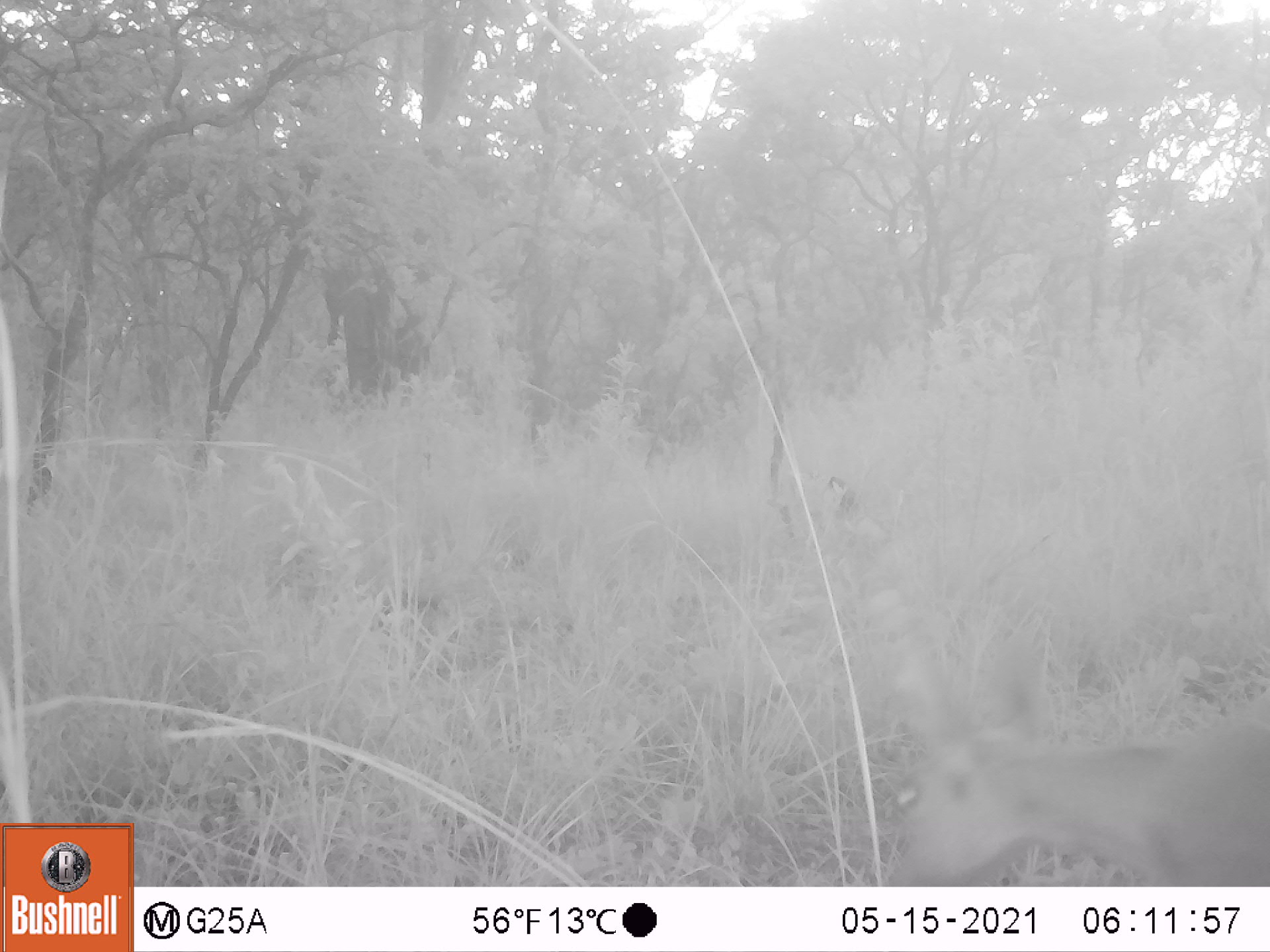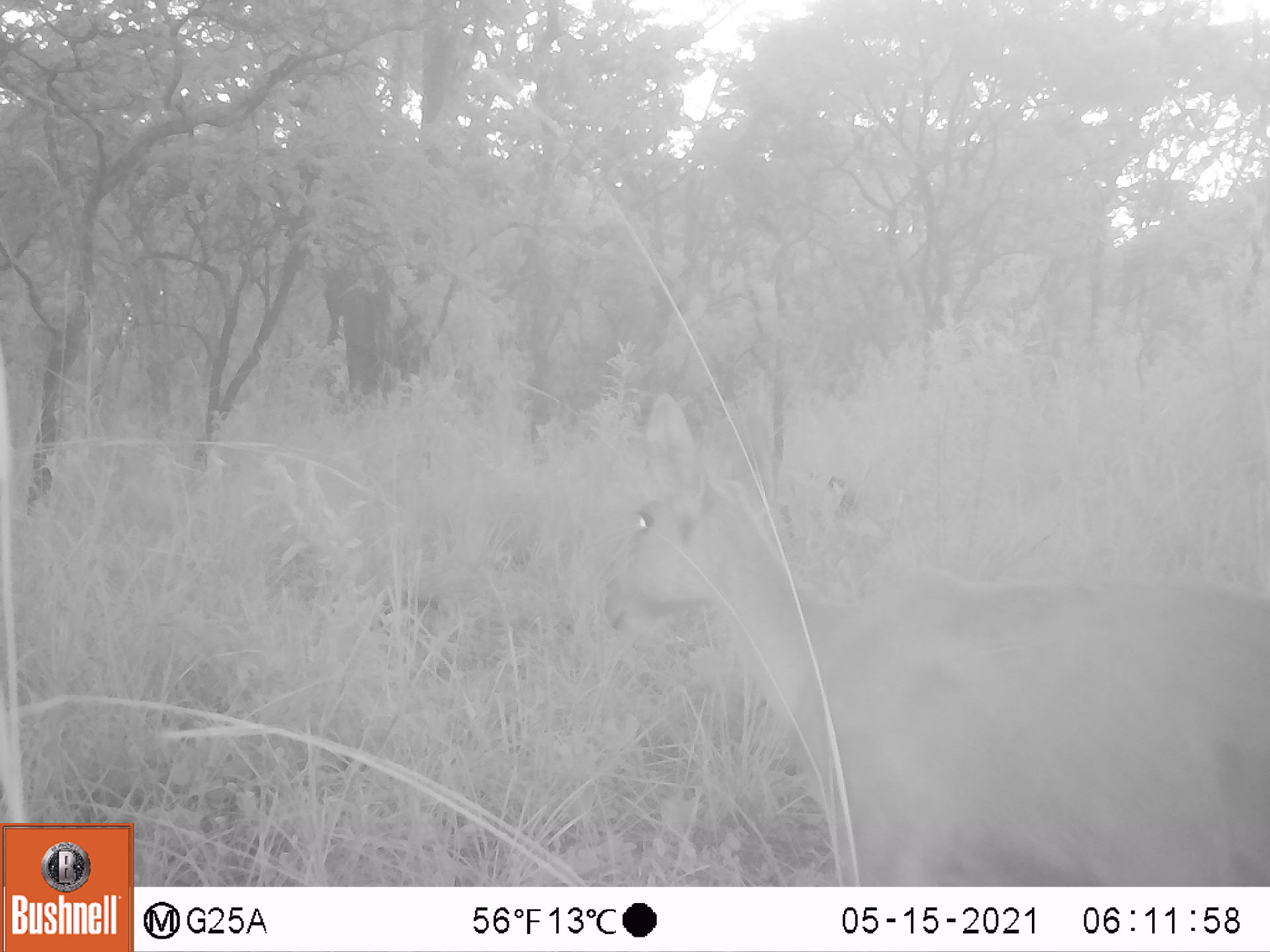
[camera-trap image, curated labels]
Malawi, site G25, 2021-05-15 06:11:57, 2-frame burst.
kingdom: Animalia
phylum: Chordata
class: Mammalia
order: Artiodactyla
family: Bovidae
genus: Redunca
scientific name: Redunca arundinum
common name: southern reedbuck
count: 1